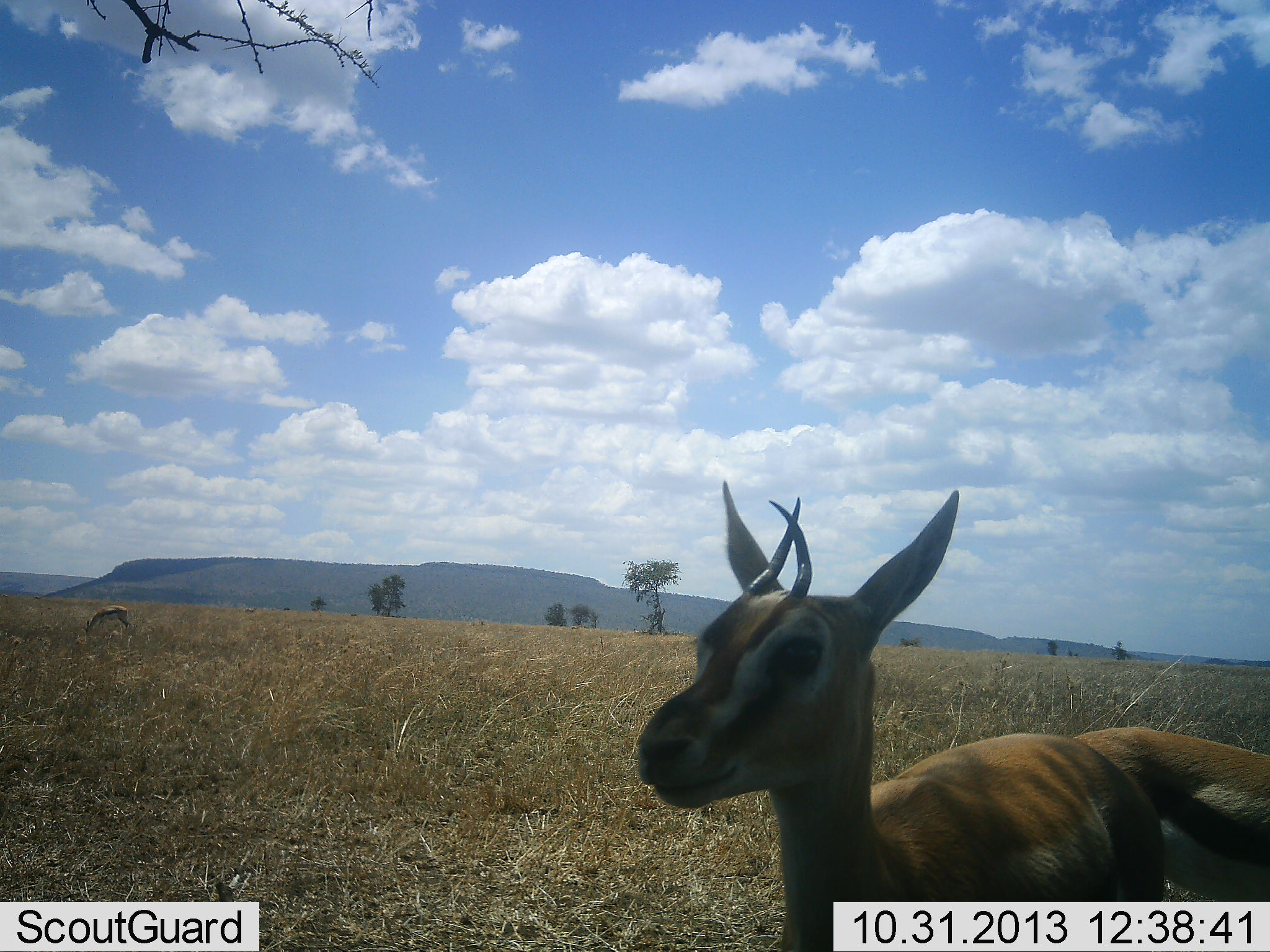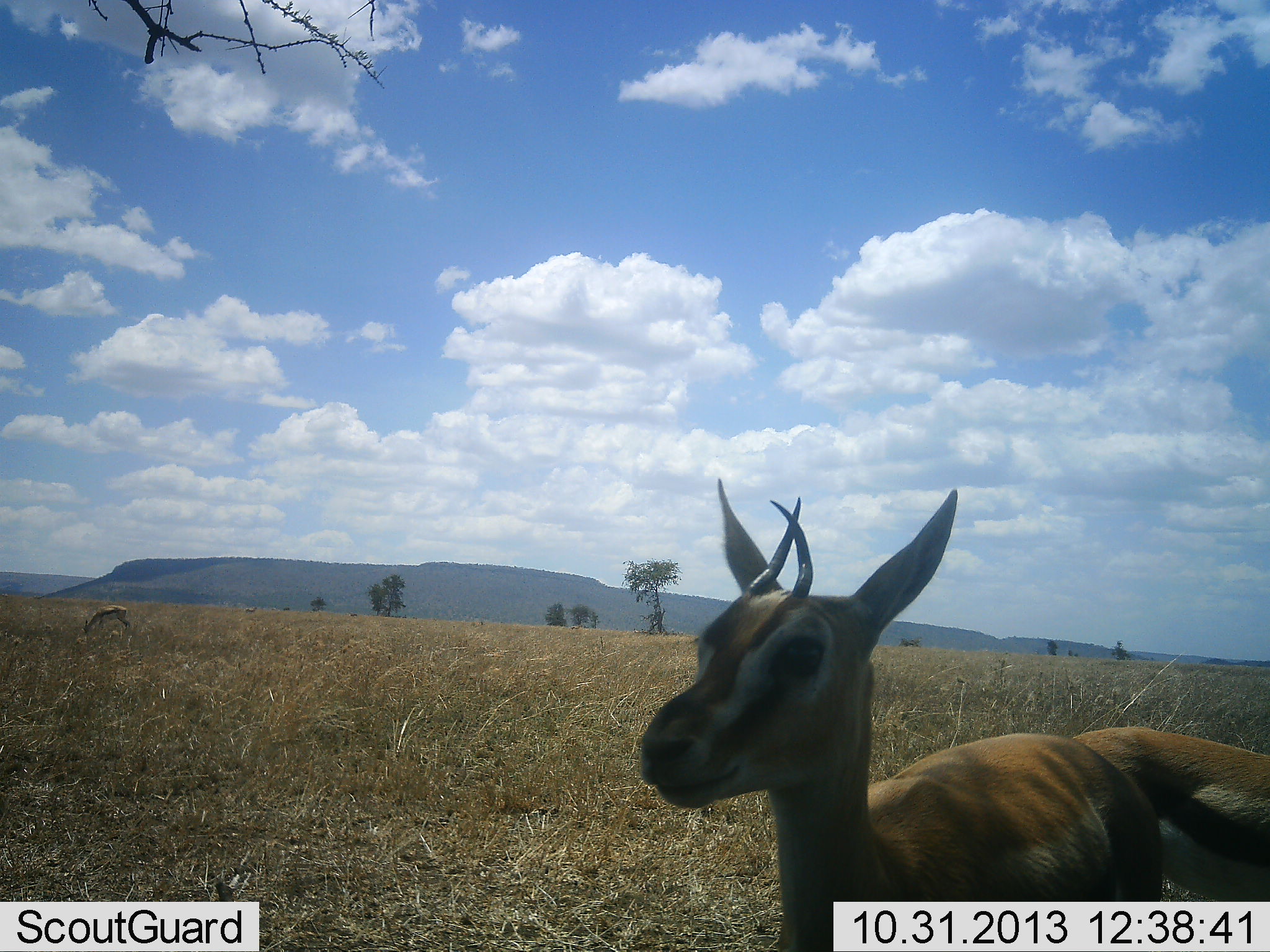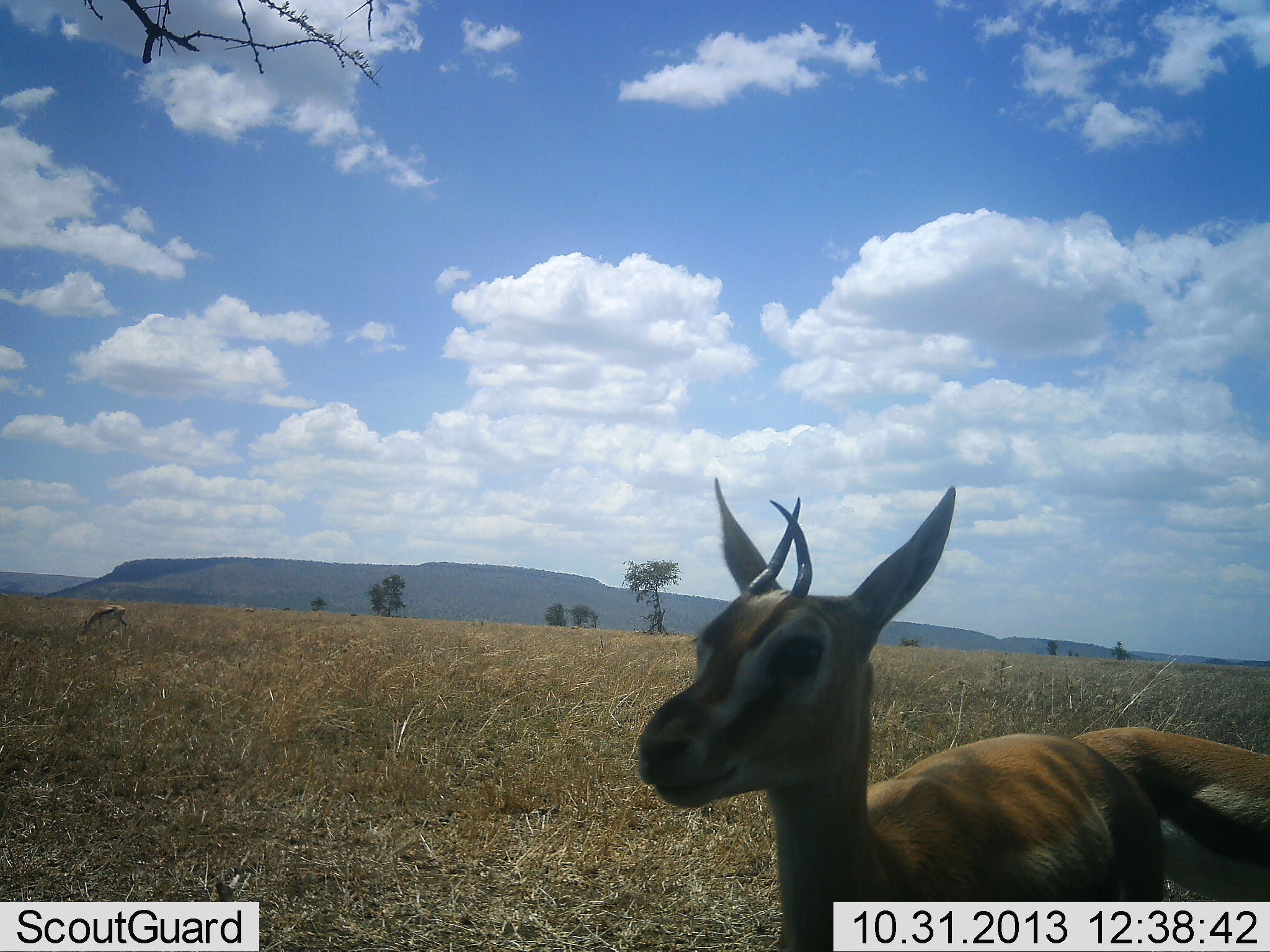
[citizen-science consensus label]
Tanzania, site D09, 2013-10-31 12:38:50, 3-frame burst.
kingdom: Animalia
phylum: Chordata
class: Mammalia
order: Artiodactyla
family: Bovidae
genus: Eudorcas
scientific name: Eudorcas thomsonii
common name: thomson's gazelle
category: gazellethomsons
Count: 3.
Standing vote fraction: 100%.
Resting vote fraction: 0%.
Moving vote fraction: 0%.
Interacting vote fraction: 10%.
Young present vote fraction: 0%.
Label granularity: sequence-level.